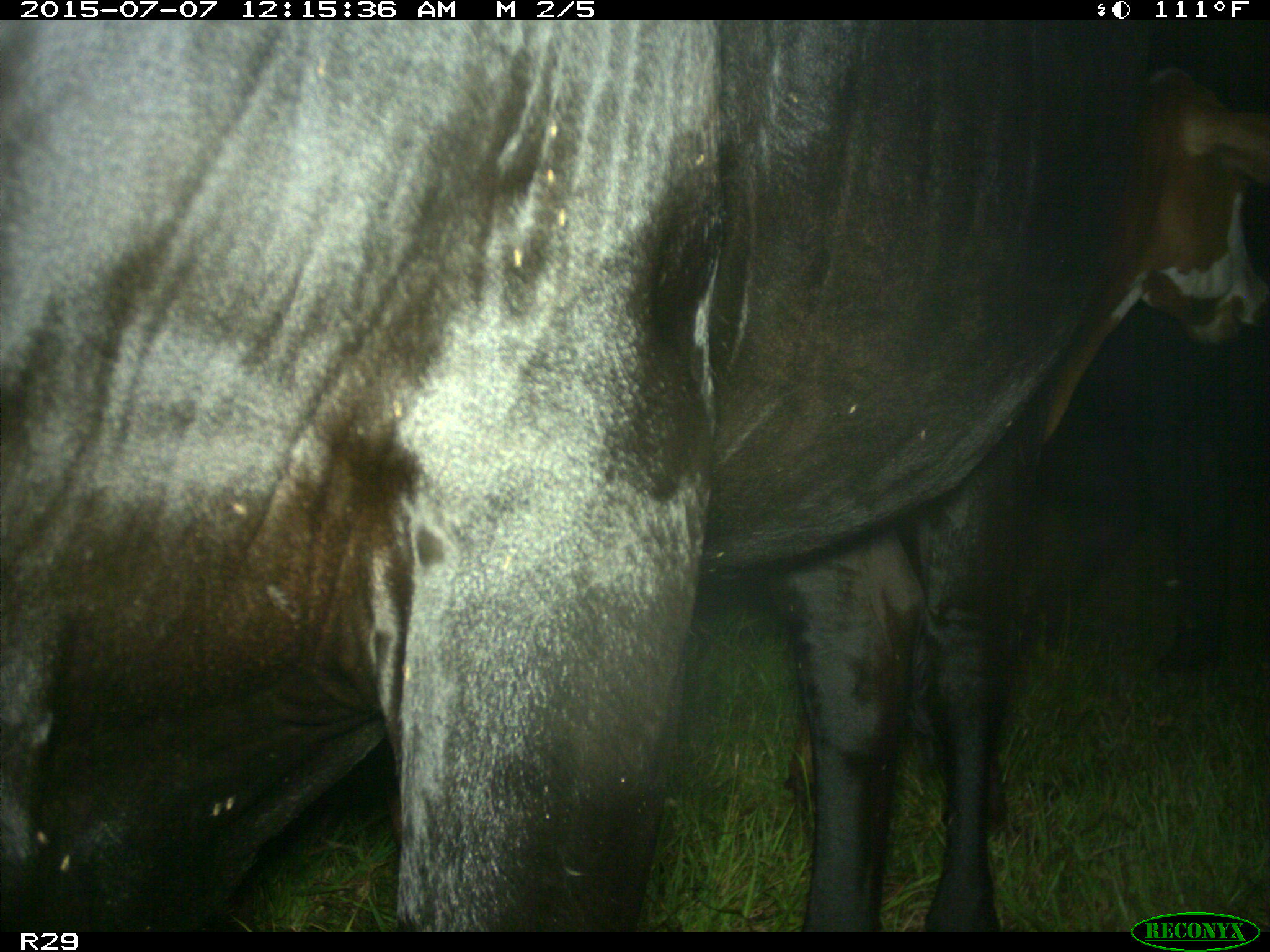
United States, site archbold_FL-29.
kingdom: Animalia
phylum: Chordata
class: Mammalia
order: Artiodactyla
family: Bovidae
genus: Bos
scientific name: Bos taurus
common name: domestic cow